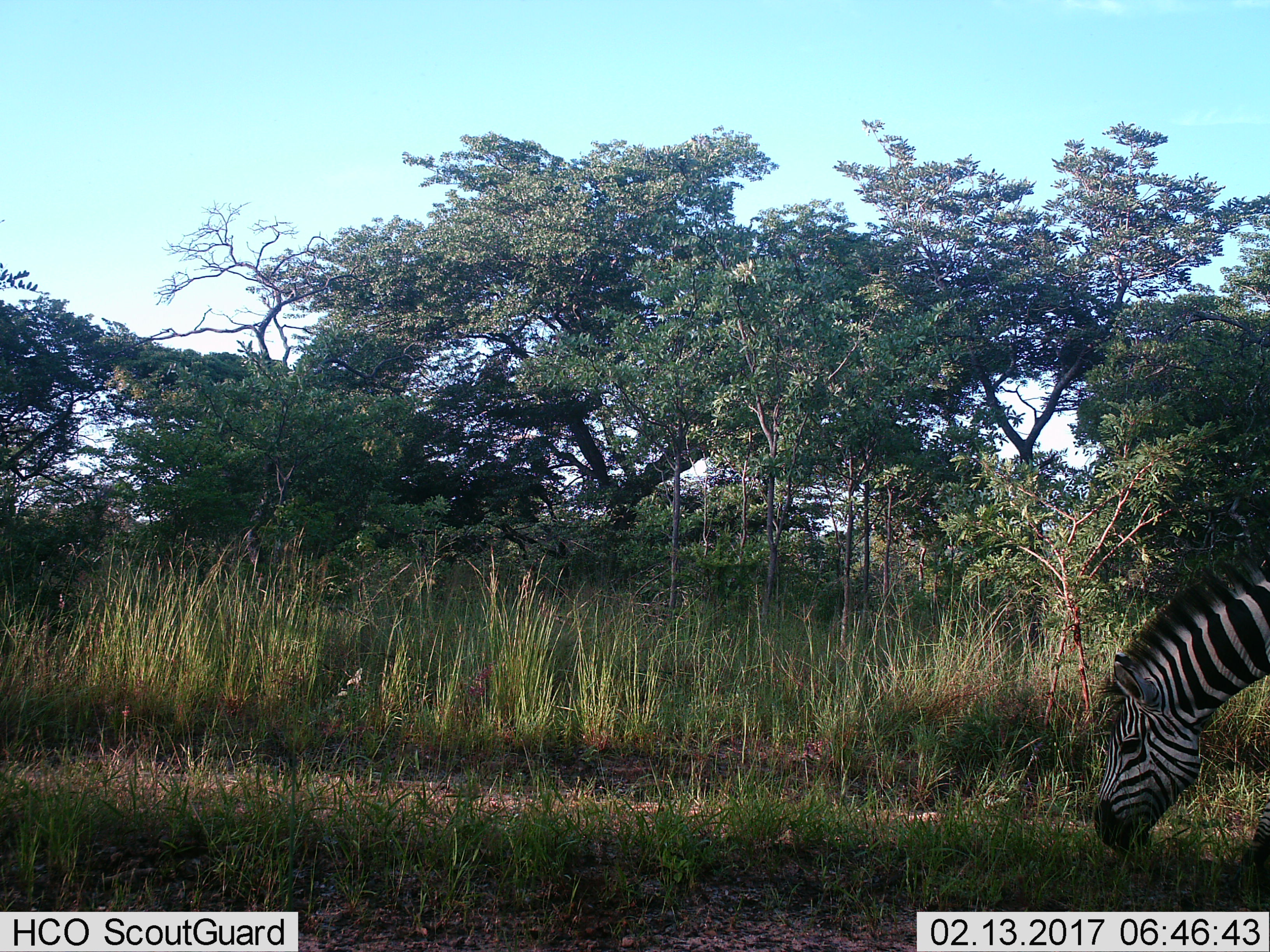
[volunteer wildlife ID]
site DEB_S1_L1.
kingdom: Animalia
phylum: Chordata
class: Mammalia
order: Perissodactyla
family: Equidae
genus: Equus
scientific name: Equus quagga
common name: plains zebra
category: zebraplains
Zebraplains (plains zebra) (Equus quagga), count 1. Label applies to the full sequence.